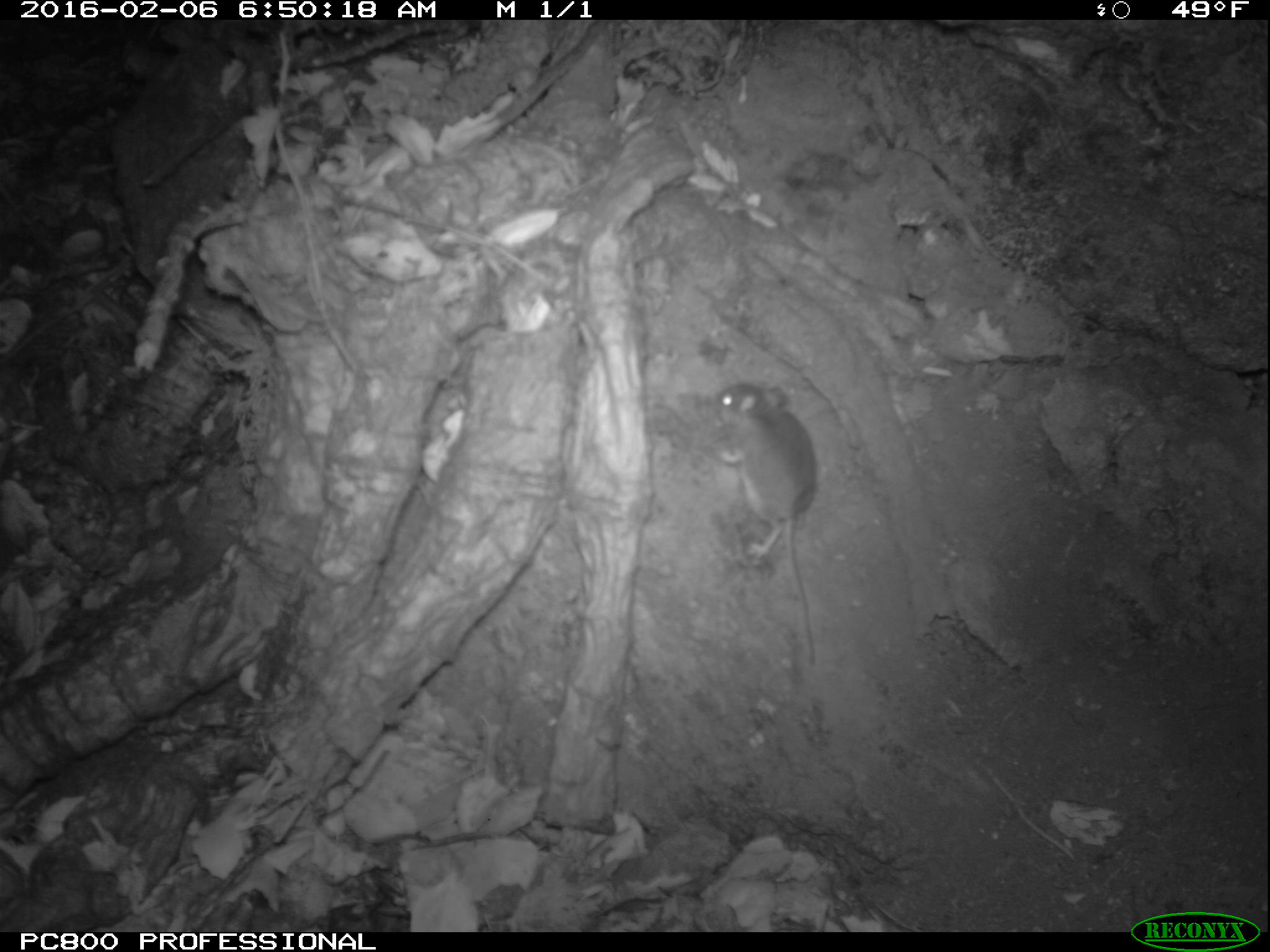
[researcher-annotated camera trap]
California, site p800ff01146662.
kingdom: Animalia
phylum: Chordata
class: Mammalia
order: Rodentia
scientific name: Rodentia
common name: rodent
Rodent (Rodentia).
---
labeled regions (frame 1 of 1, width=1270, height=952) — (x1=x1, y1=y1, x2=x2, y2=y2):
rodent: (x1=708, y1=382, x2=824, y2=661)